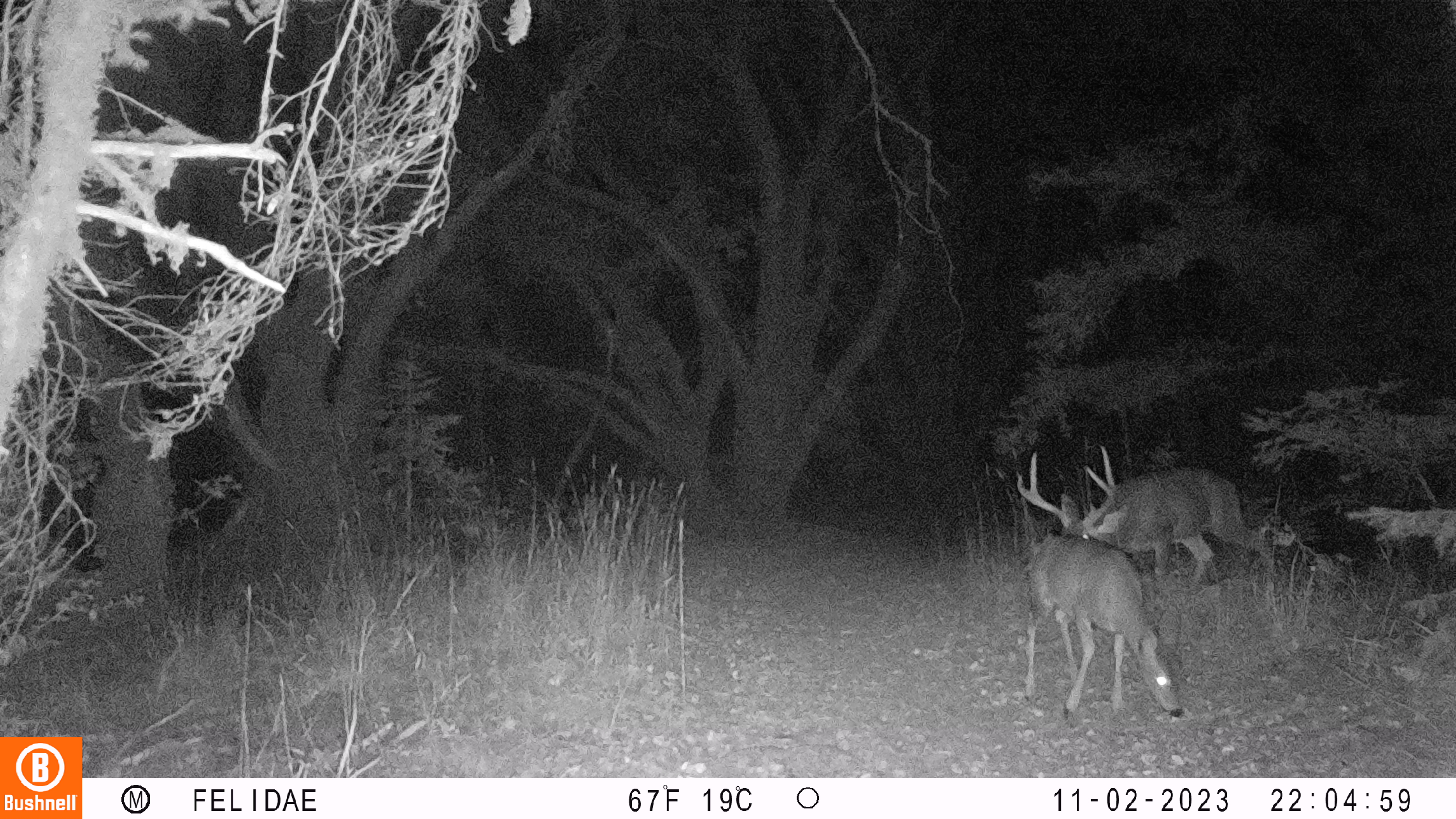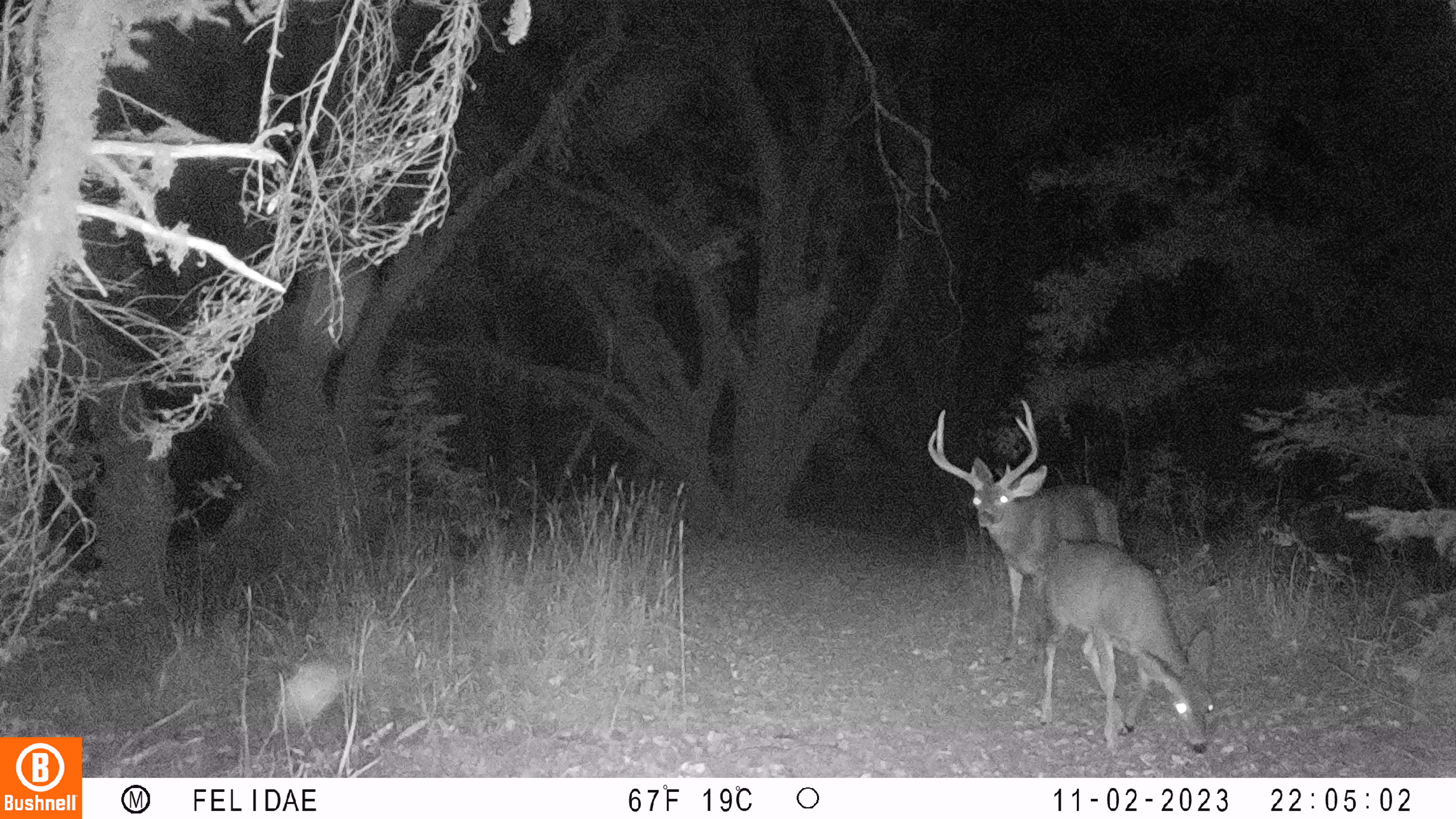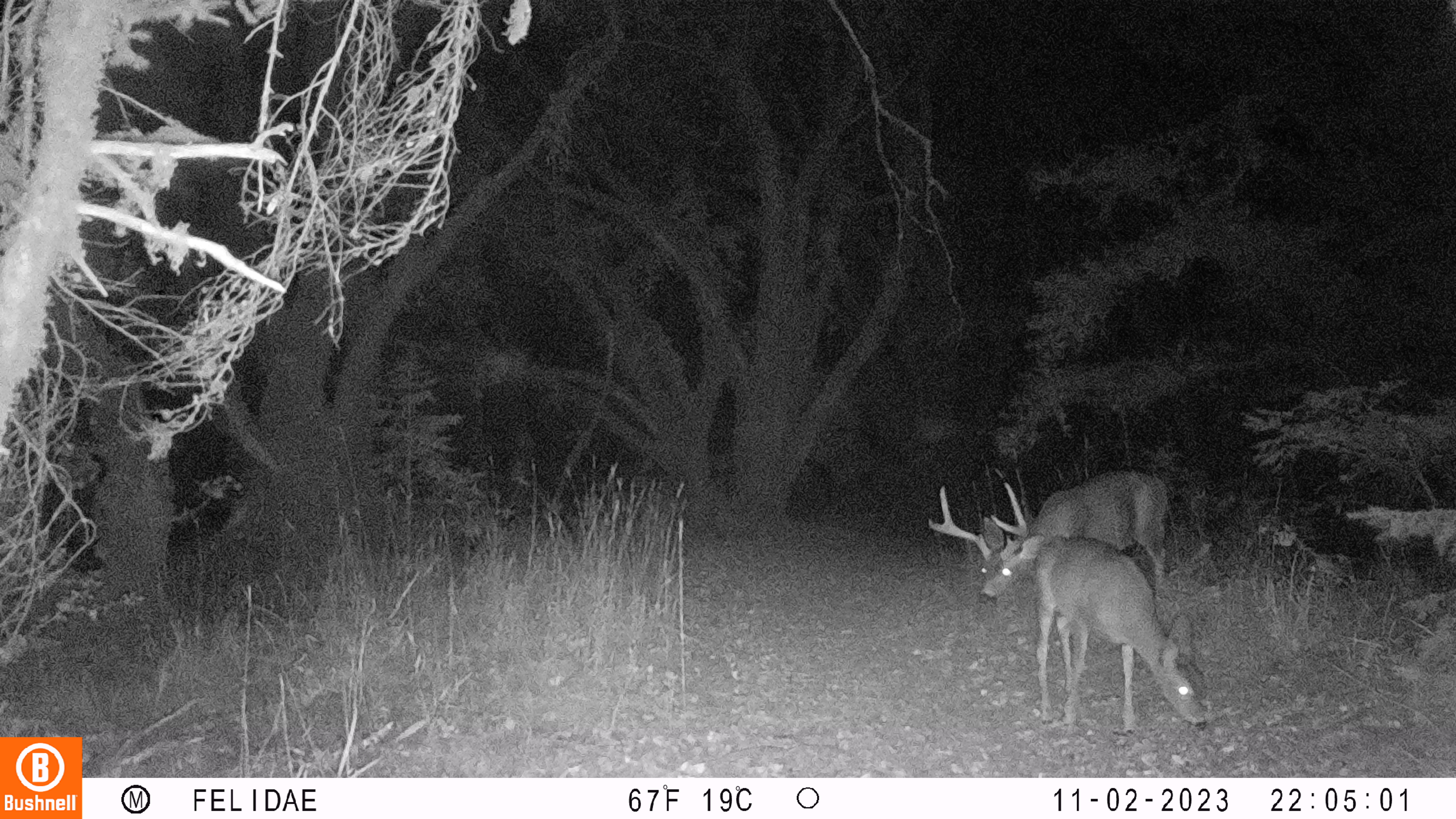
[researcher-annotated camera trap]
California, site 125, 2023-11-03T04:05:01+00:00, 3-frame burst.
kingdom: Animalia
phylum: Chordata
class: Mammalia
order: Artiodactyla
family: Cervidae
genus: Odocoileus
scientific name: Odocoileus hemionus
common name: mule deer